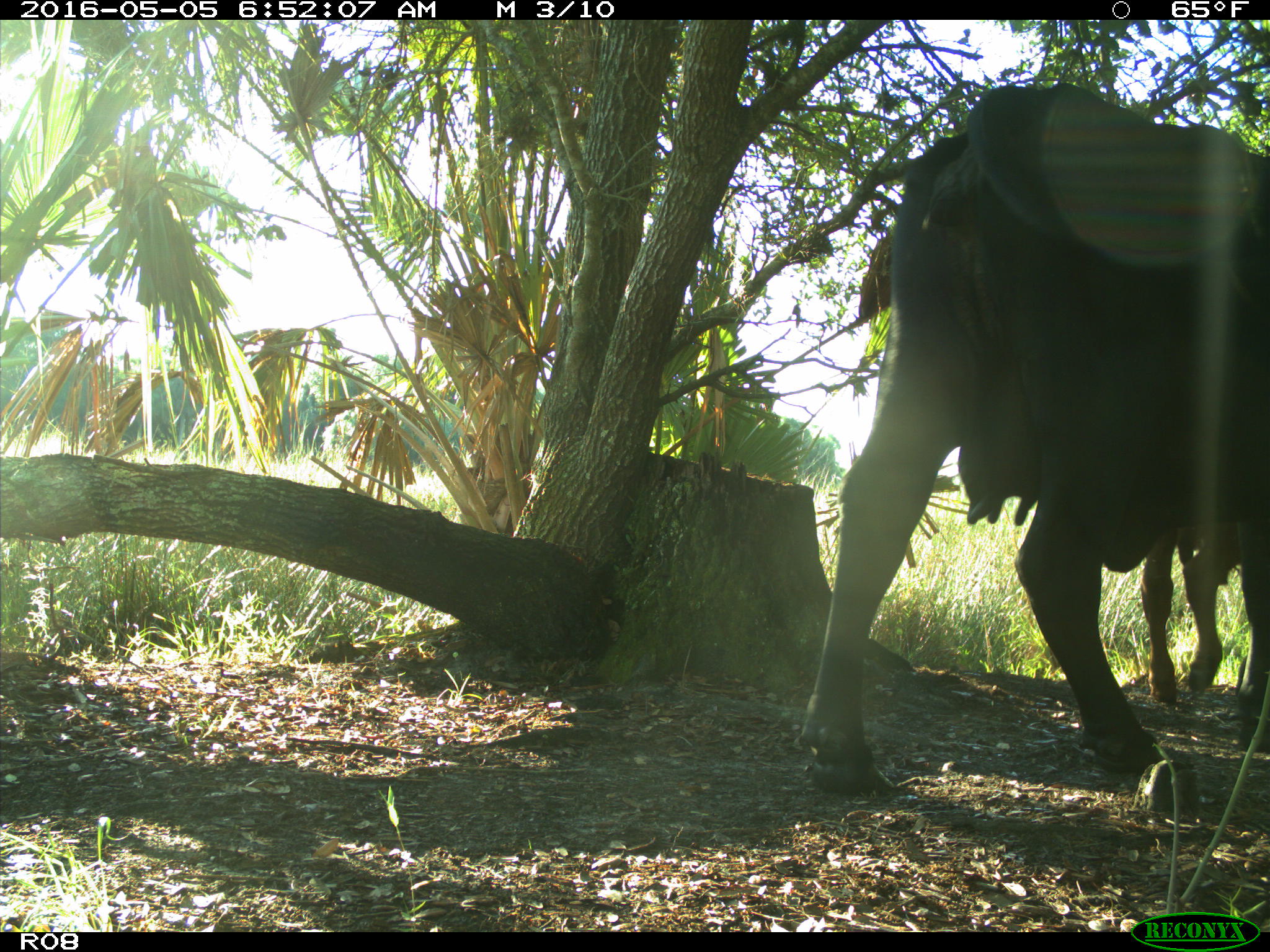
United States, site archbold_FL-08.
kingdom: Animalia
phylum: Chordata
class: Mammalia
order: Artiodactyla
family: Bovidae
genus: Bos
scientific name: Bos taurus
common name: domestic cow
Bos taurus (domestic cow).